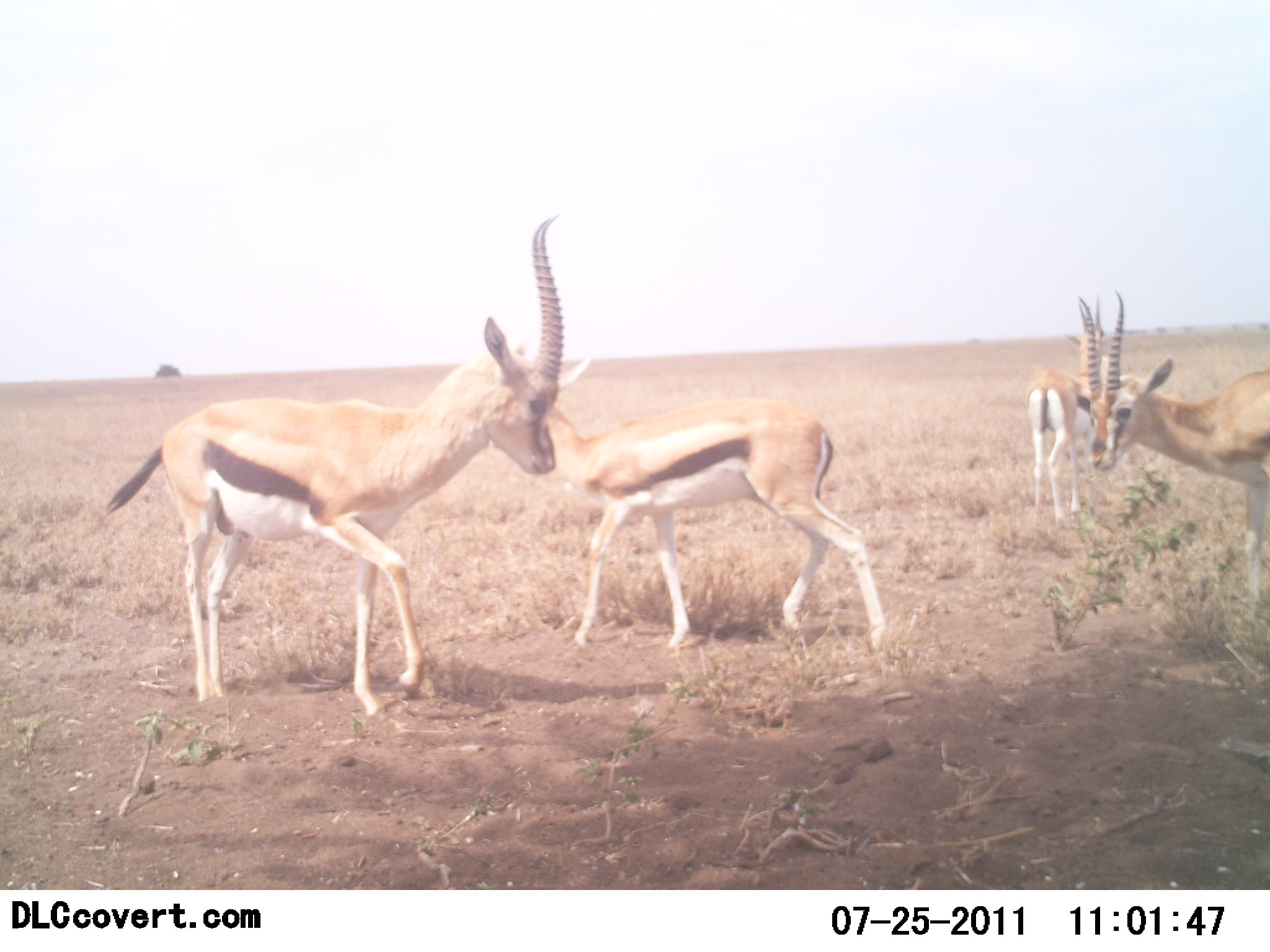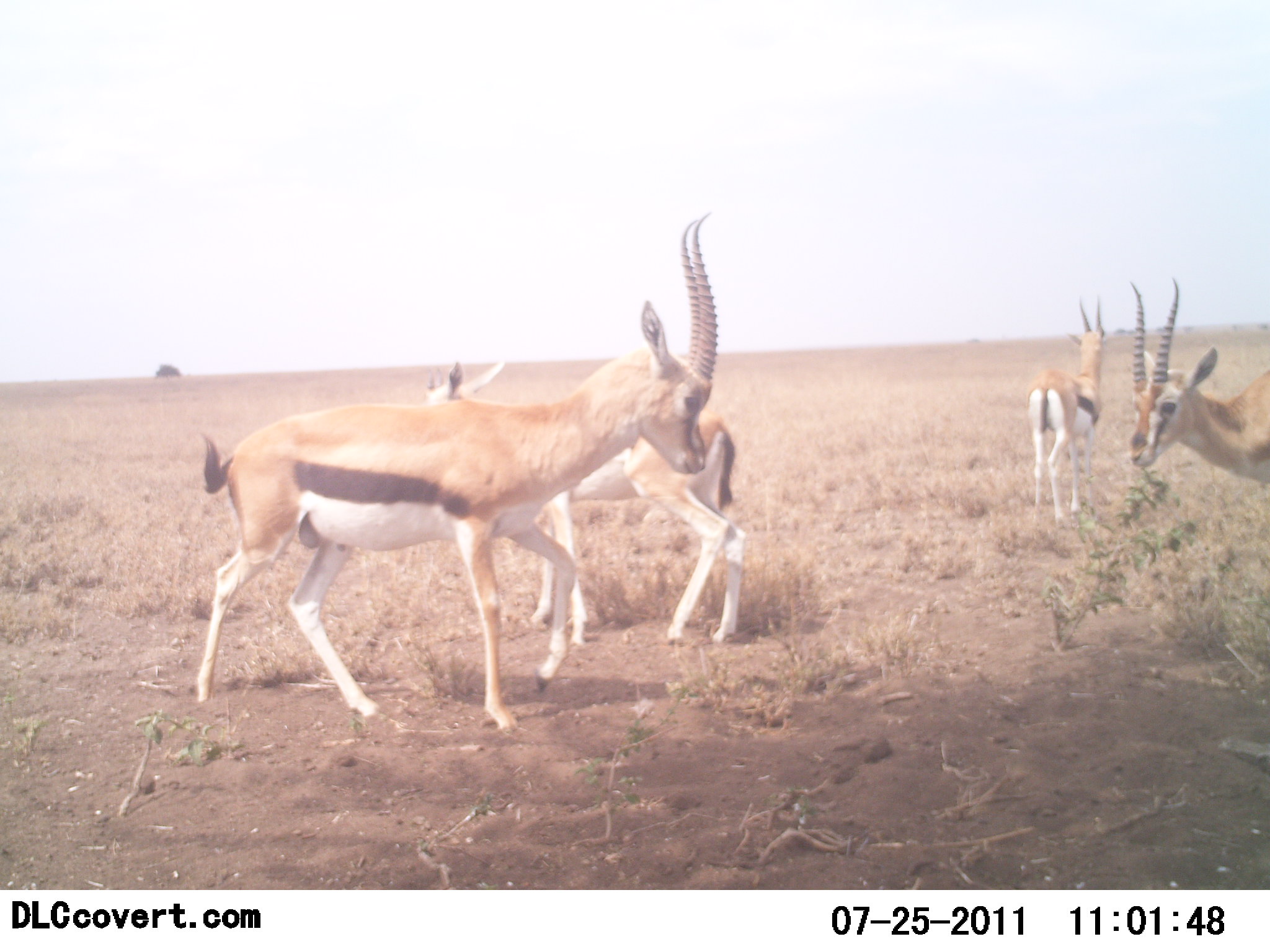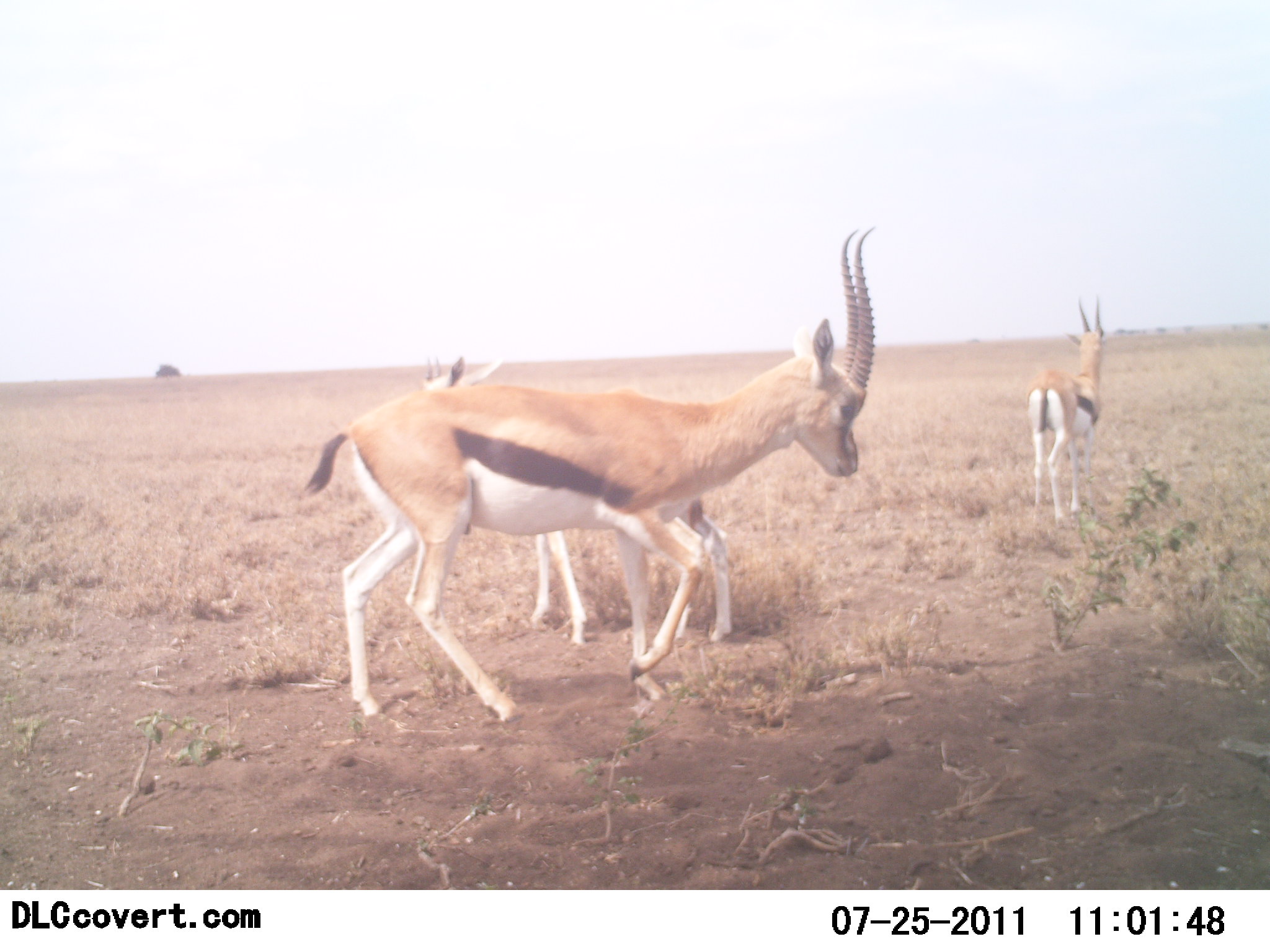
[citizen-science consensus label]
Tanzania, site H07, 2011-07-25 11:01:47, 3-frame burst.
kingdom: Animalia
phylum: Chordata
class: Mammalia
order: Artiodactyla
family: Bovidae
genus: Eudorcas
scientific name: Eudorcas thomsonii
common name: thomson's gazelle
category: gazellethomsons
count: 4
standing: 55%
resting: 0%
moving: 73%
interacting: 27%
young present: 9%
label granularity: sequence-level